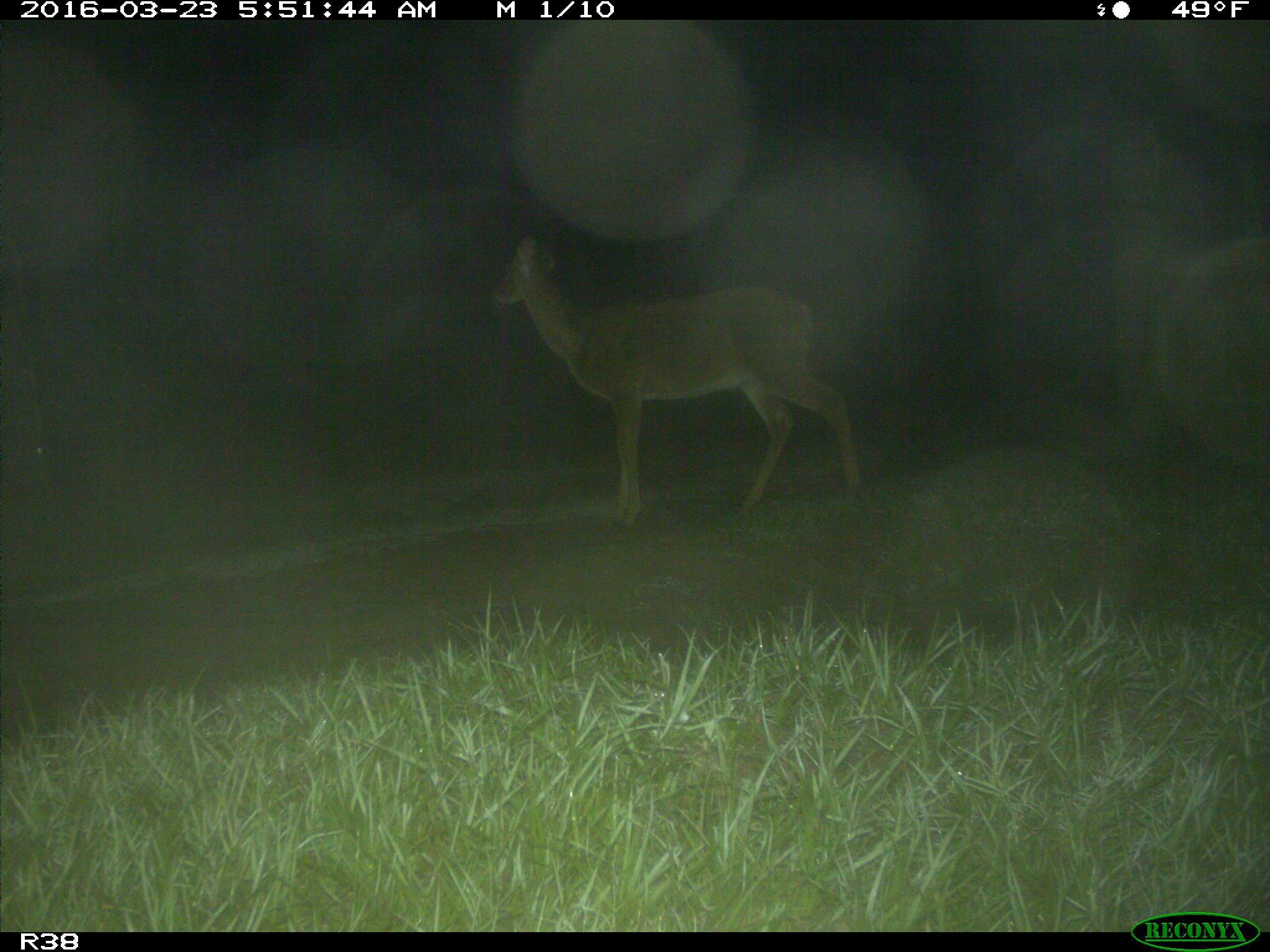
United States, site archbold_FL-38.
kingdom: Animalia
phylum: Chordata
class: Mammalia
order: Artiodactyla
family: Cervidae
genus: Odocoileus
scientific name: Odocoileus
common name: deer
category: unidentified deer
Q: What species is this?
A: Unidentified deer (deer) (Odocoileus).